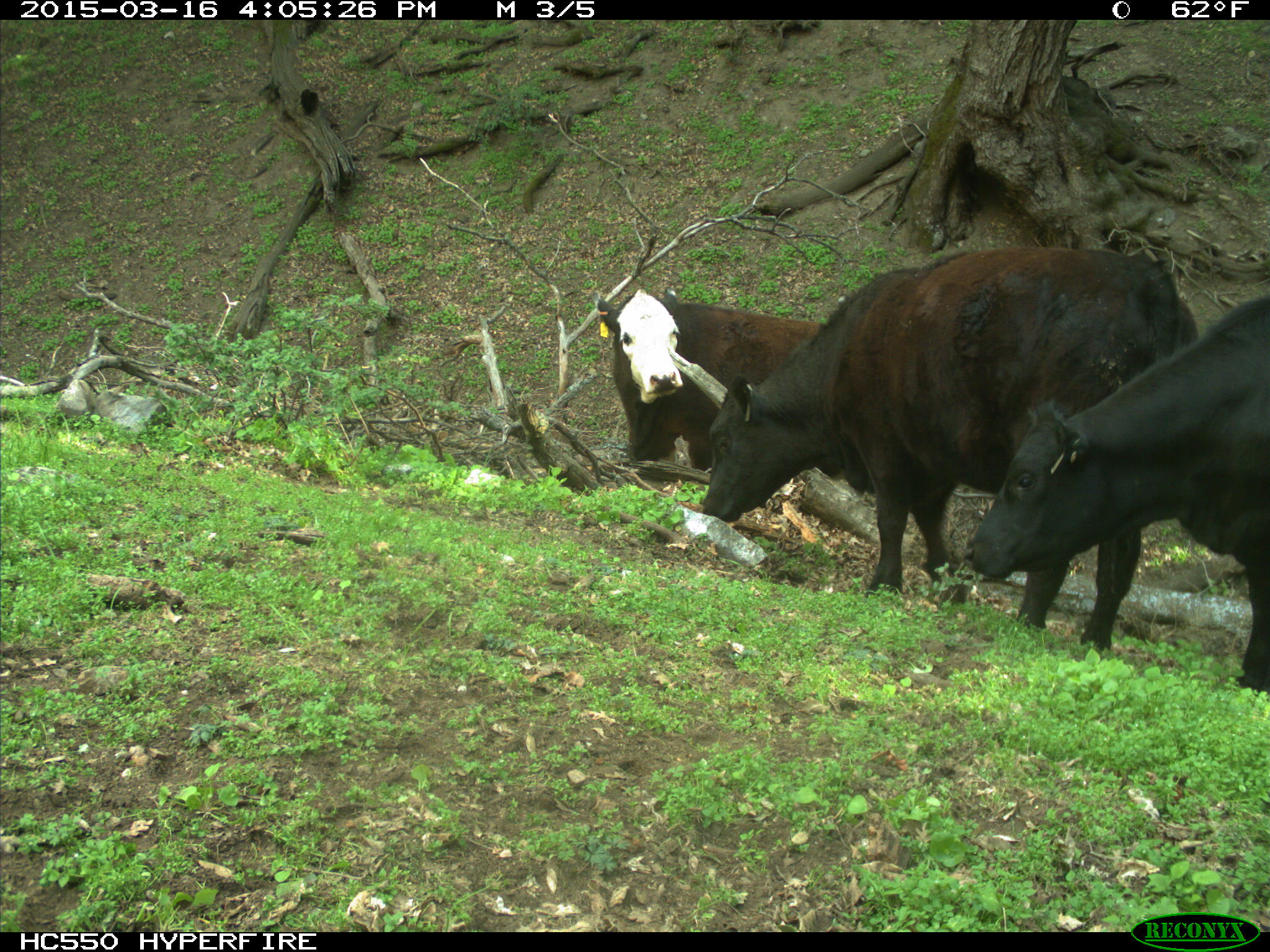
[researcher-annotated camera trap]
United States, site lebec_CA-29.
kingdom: Animalia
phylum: Chordata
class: Mammalia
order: Artiodactyla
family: Bovidae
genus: Bos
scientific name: Bos taurus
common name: domestic cow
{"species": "Bos taurus (domestic cow)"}